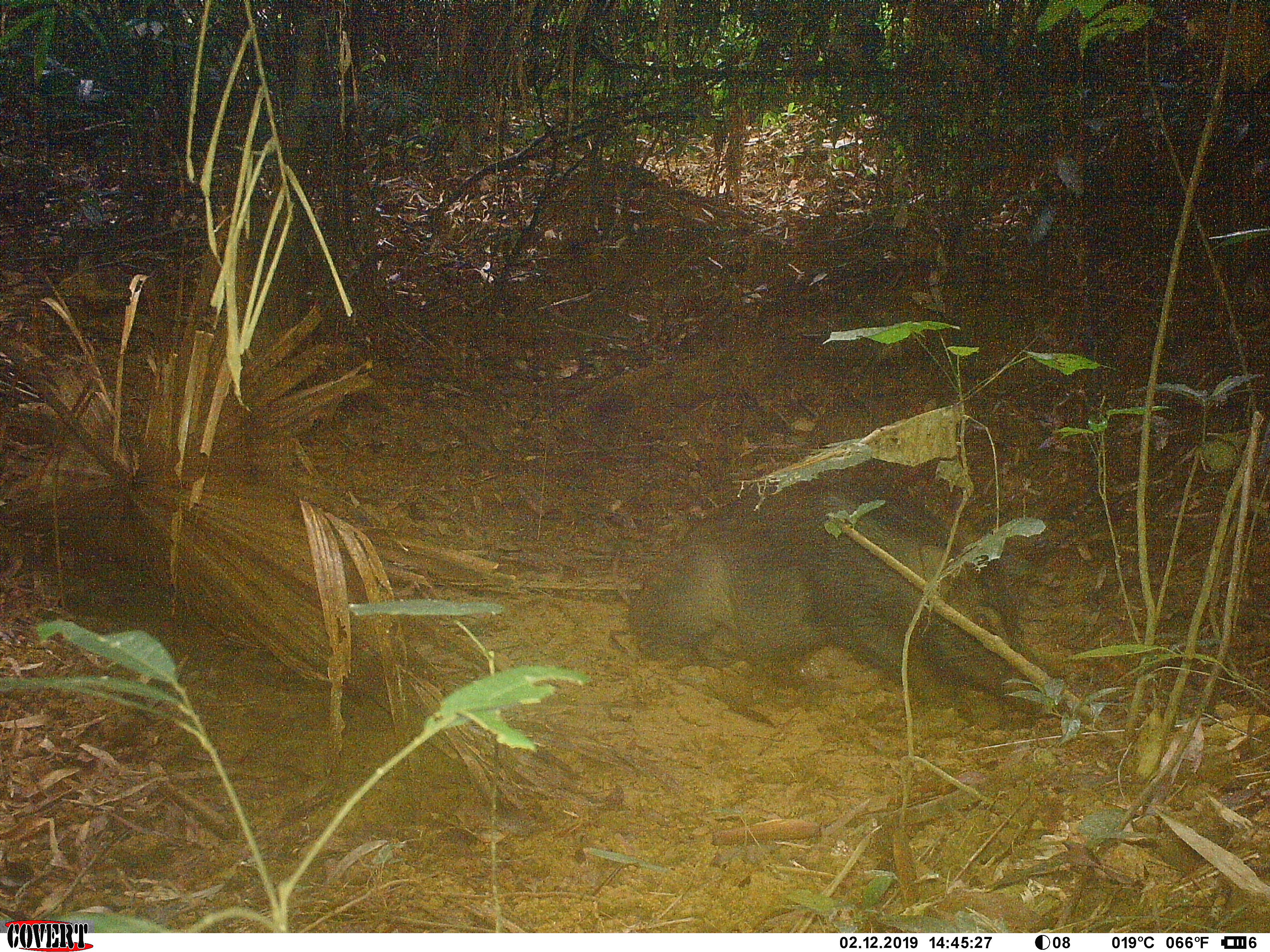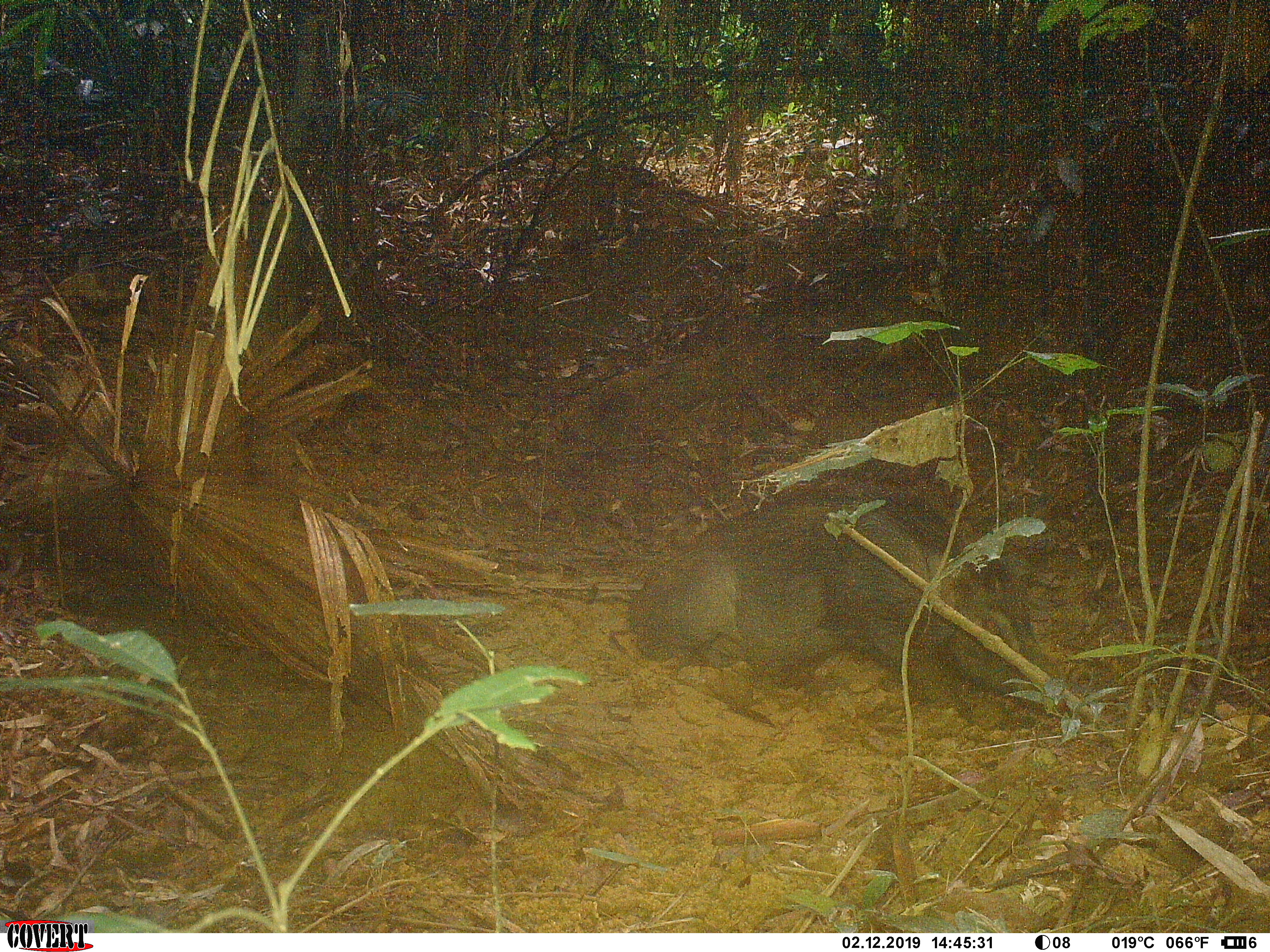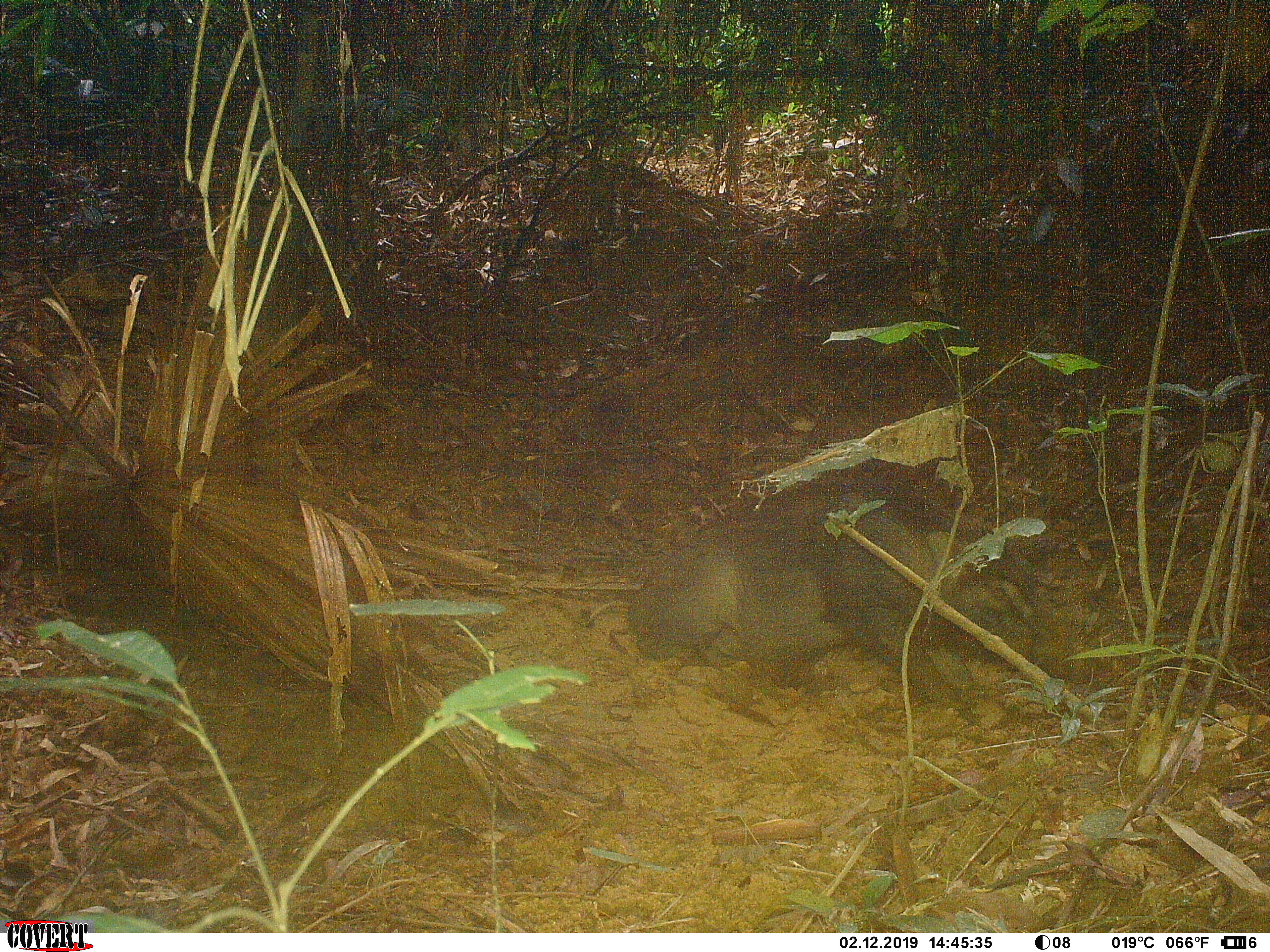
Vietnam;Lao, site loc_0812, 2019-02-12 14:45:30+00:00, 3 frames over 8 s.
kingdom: Animalia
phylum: Chordata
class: Mammalia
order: Artiodactyla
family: Suidae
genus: Sus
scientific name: Sus scrofa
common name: eurasian wild pig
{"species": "eurasian wild pig (Sus scrofa)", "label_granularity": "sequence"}